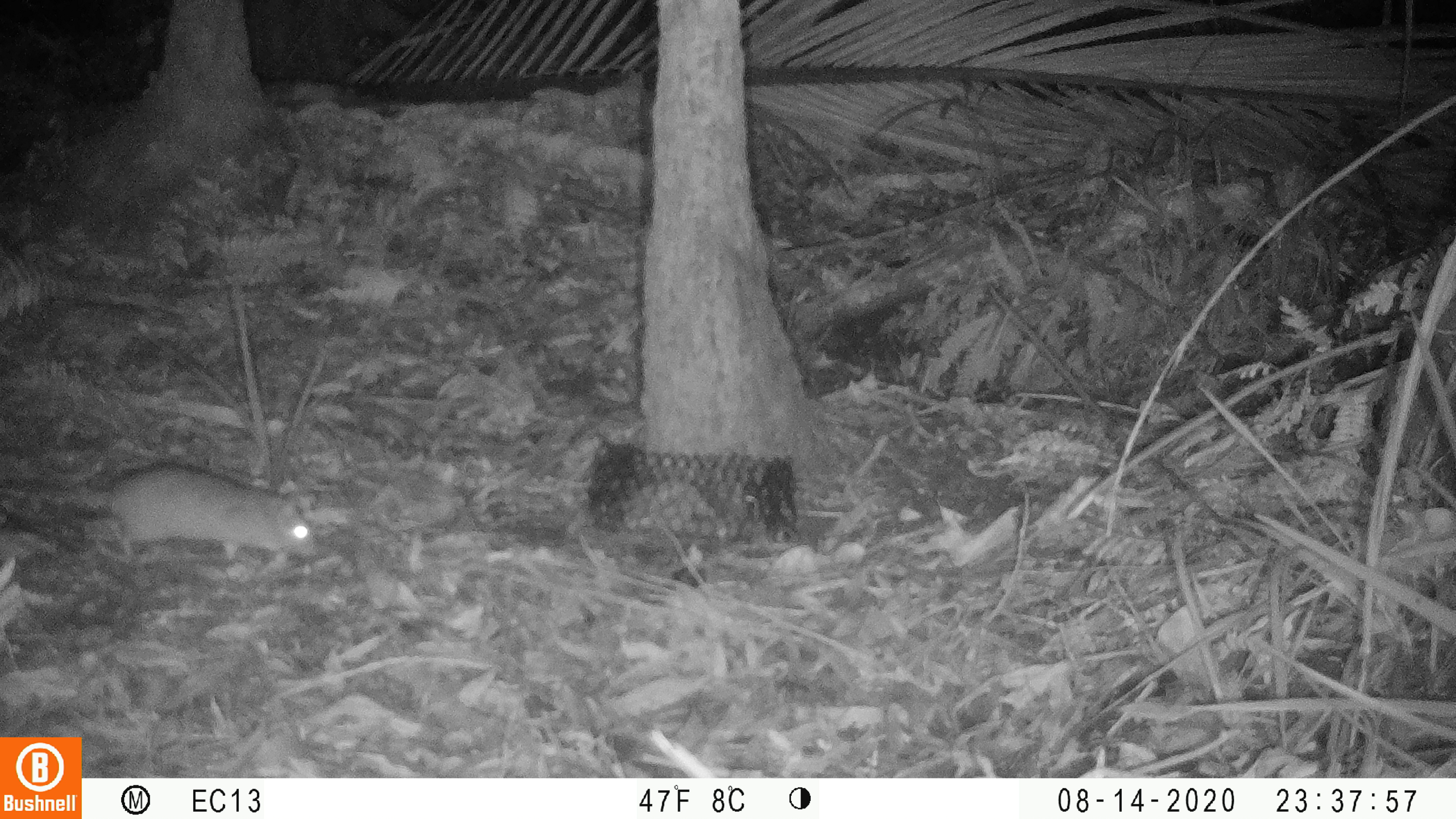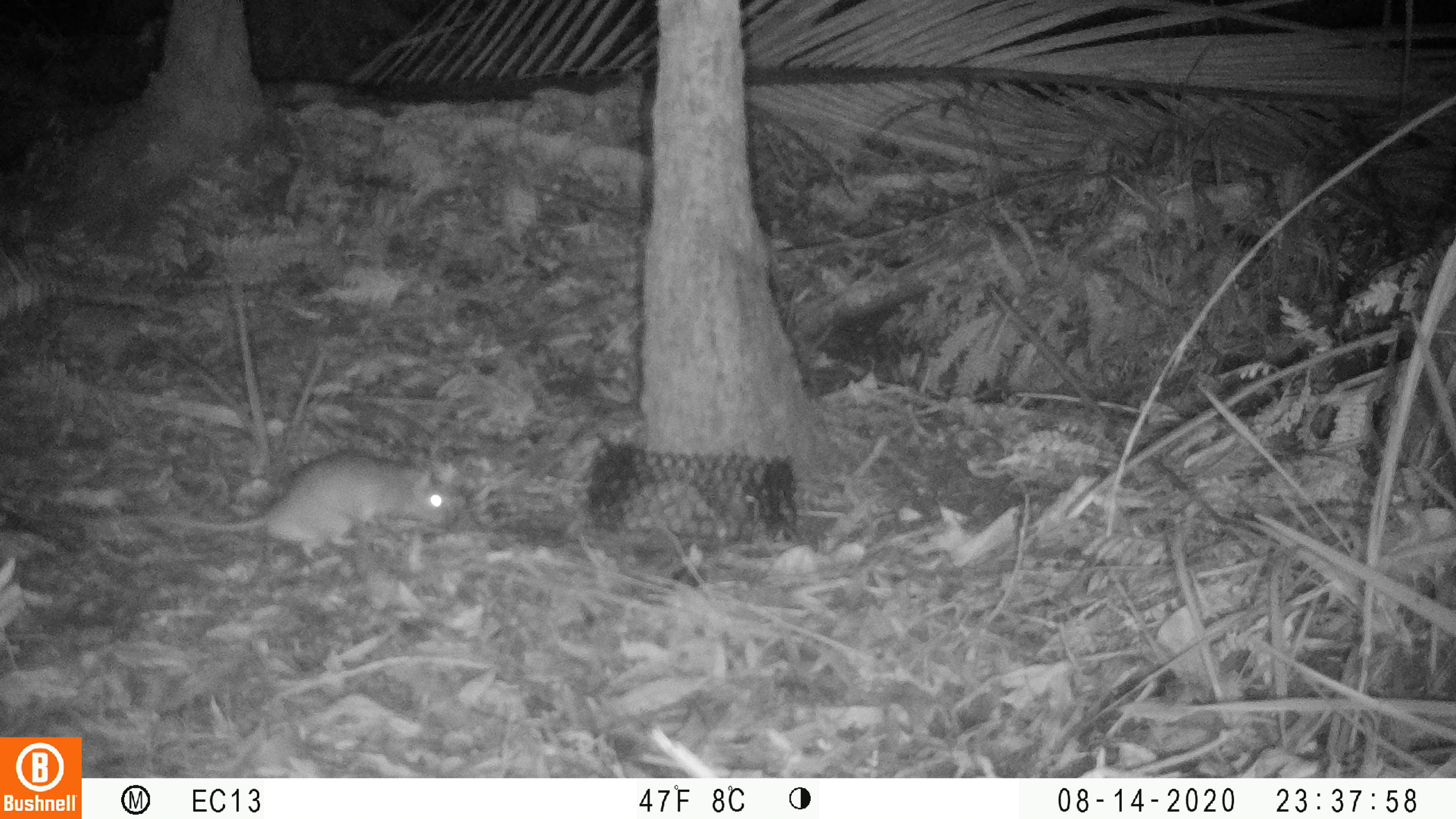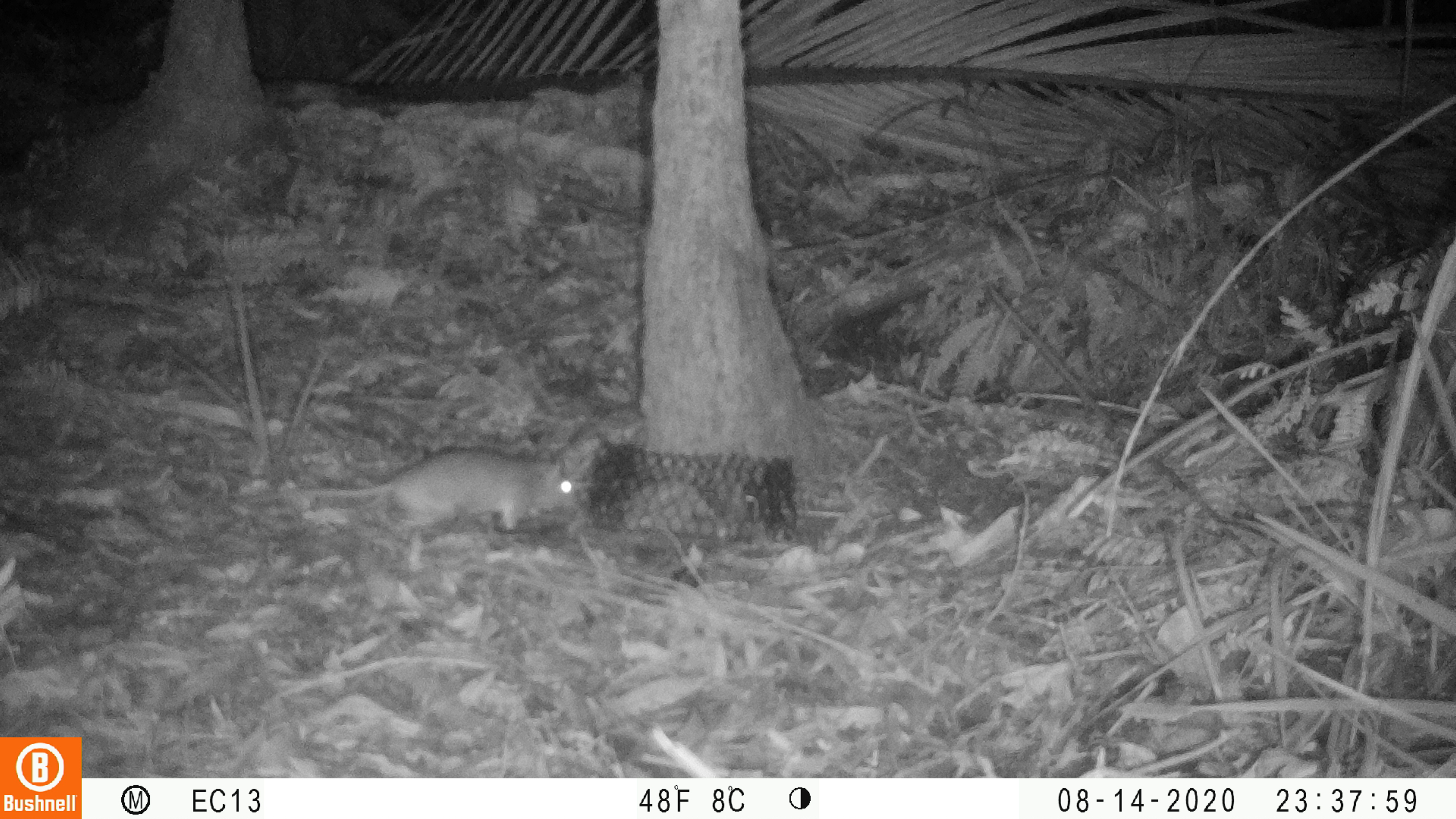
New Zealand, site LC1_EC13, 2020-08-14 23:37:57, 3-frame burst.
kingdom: Animalia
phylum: Chordata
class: Mammalia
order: Rodentia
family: Muridae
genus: Rattus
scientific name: Rattus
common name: rat